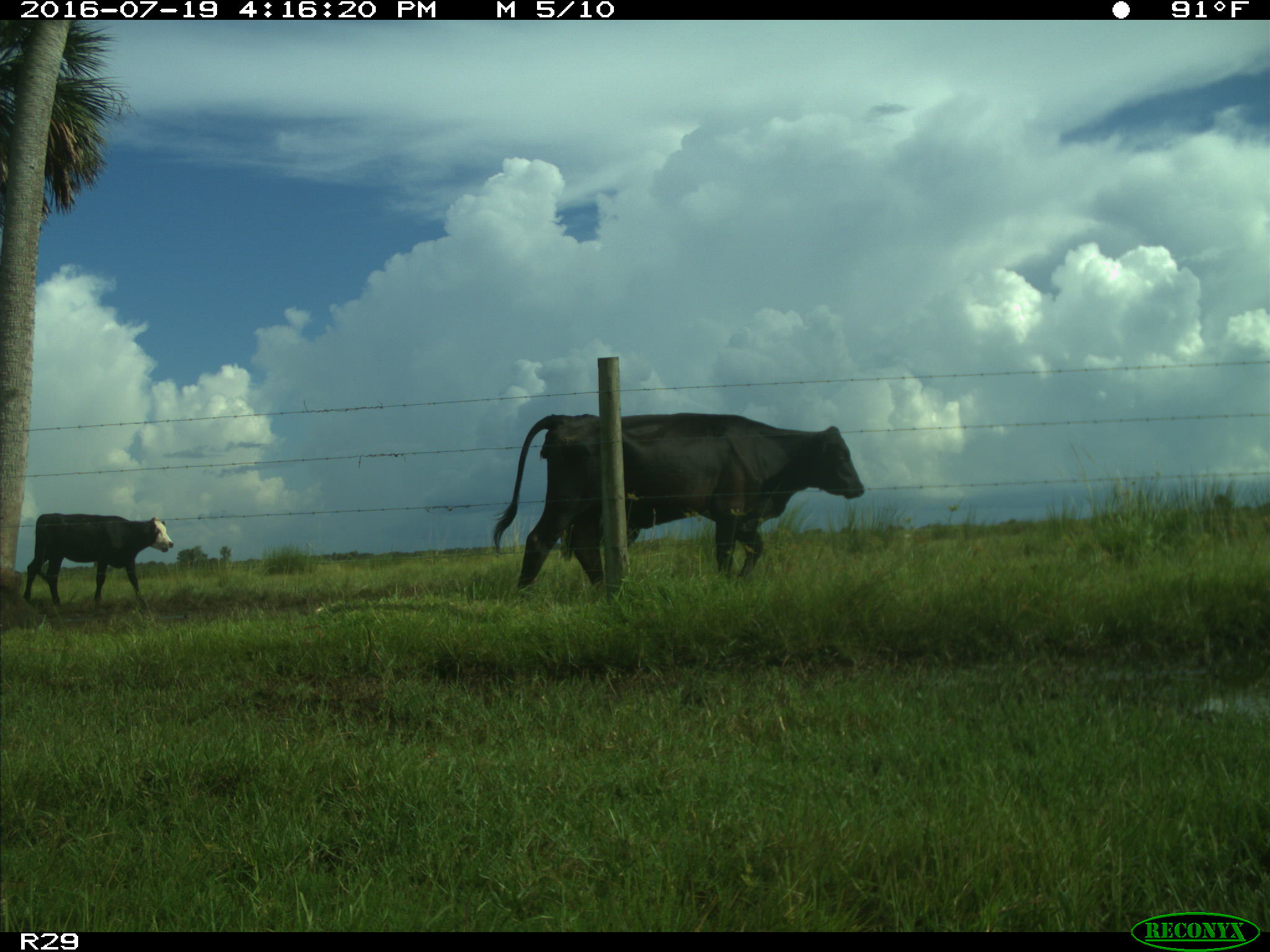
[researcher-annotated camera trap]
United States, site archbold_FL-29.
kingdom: Animalia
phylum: Chordata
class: Mammalia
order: Artiodactyla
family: Bovidae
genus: Bos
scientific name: Bos taurus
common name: domestic cow